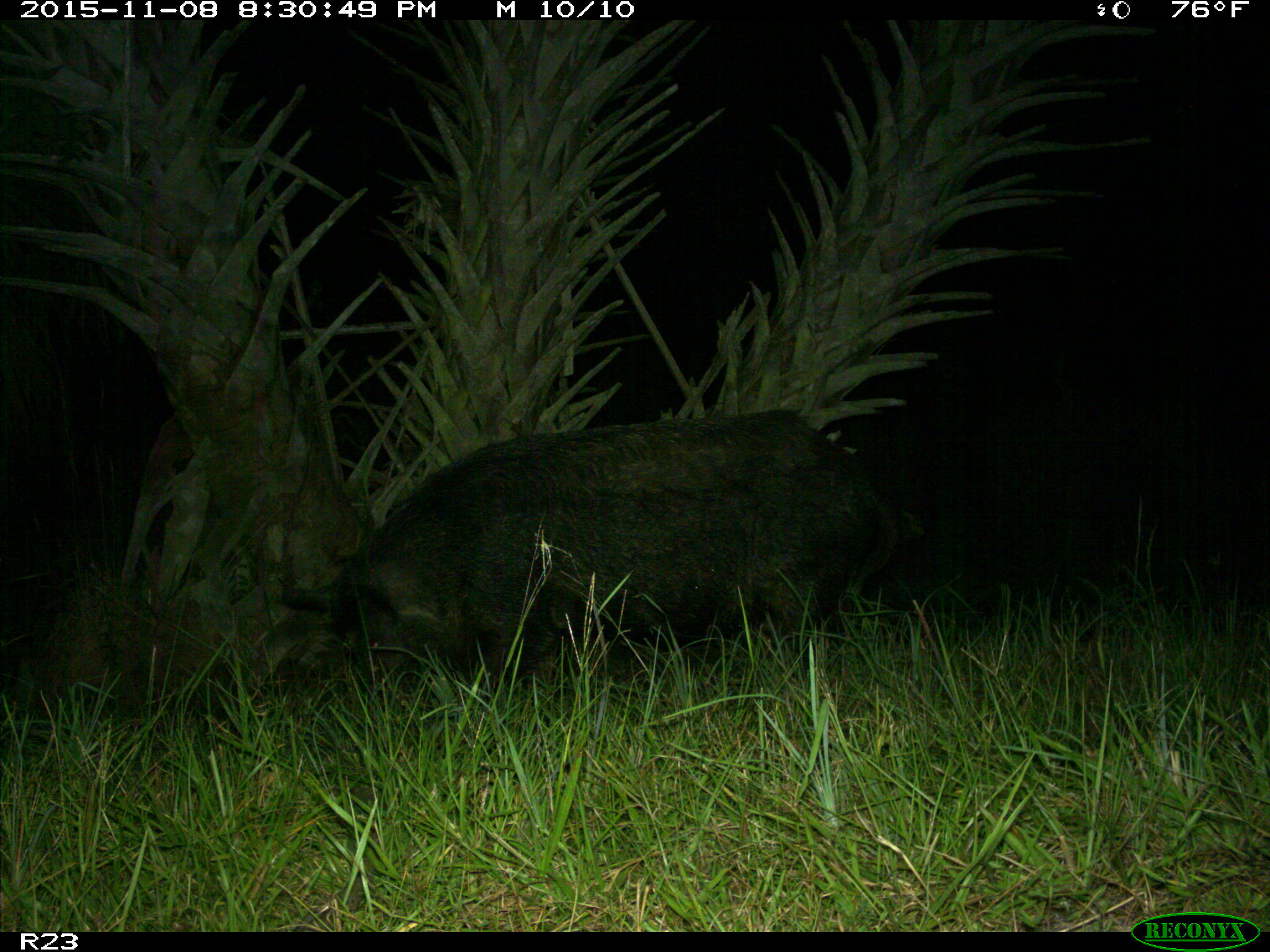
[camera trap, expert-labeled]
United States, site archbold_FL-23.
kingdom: Animalia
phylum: Chordata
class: Mammalia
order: Artiodactyla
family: Suidae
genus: Sus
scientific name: Sus scrofa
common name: wild boar